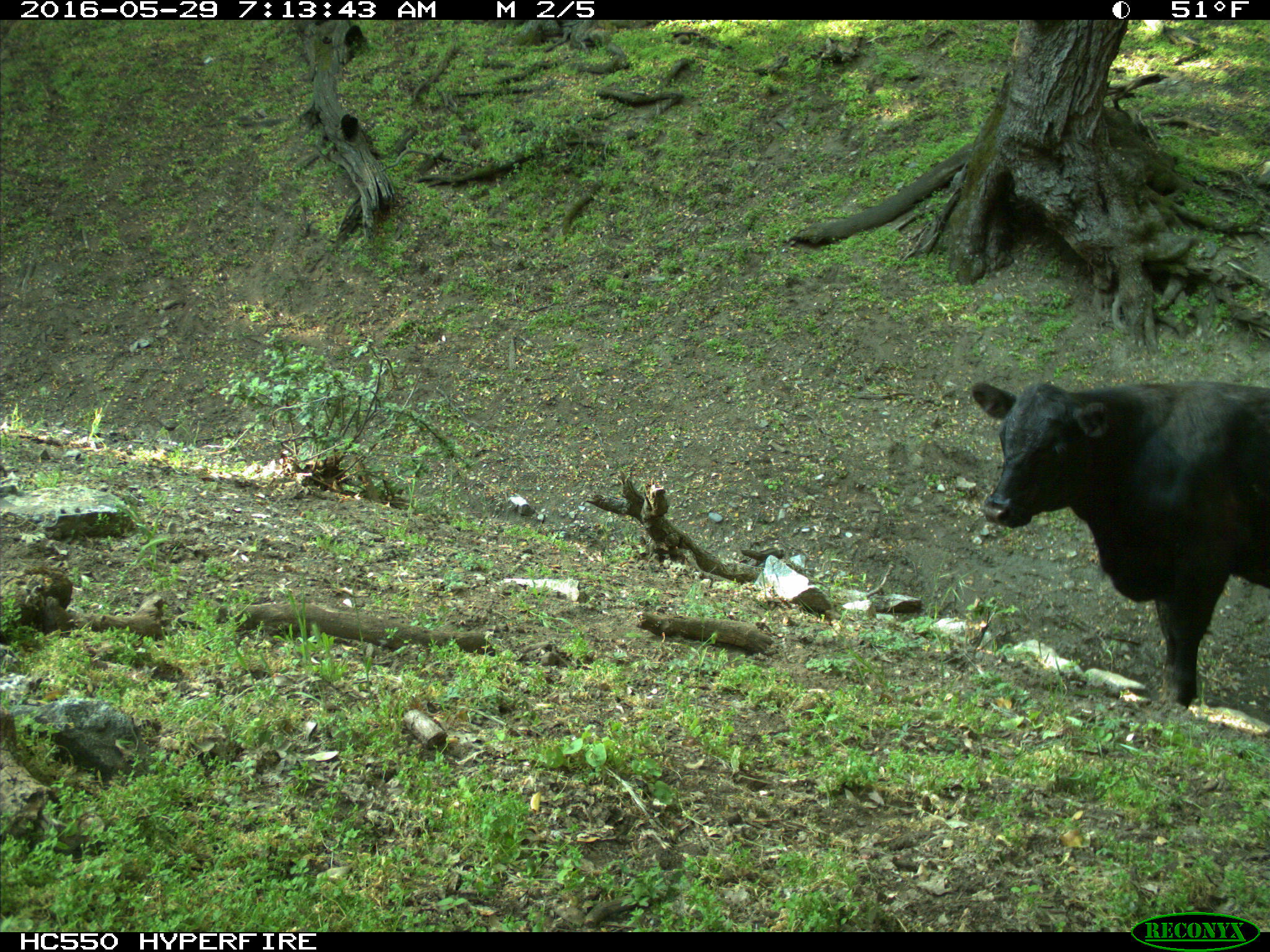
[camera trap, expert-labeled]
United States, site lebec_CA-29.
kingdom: Animalia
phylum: Chordata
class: Mammalia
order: Artiodactyla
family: Bovidae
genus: Bos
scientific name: Bos taurus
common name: domestic cow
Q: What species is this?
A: Bos taurus (domestic cow).